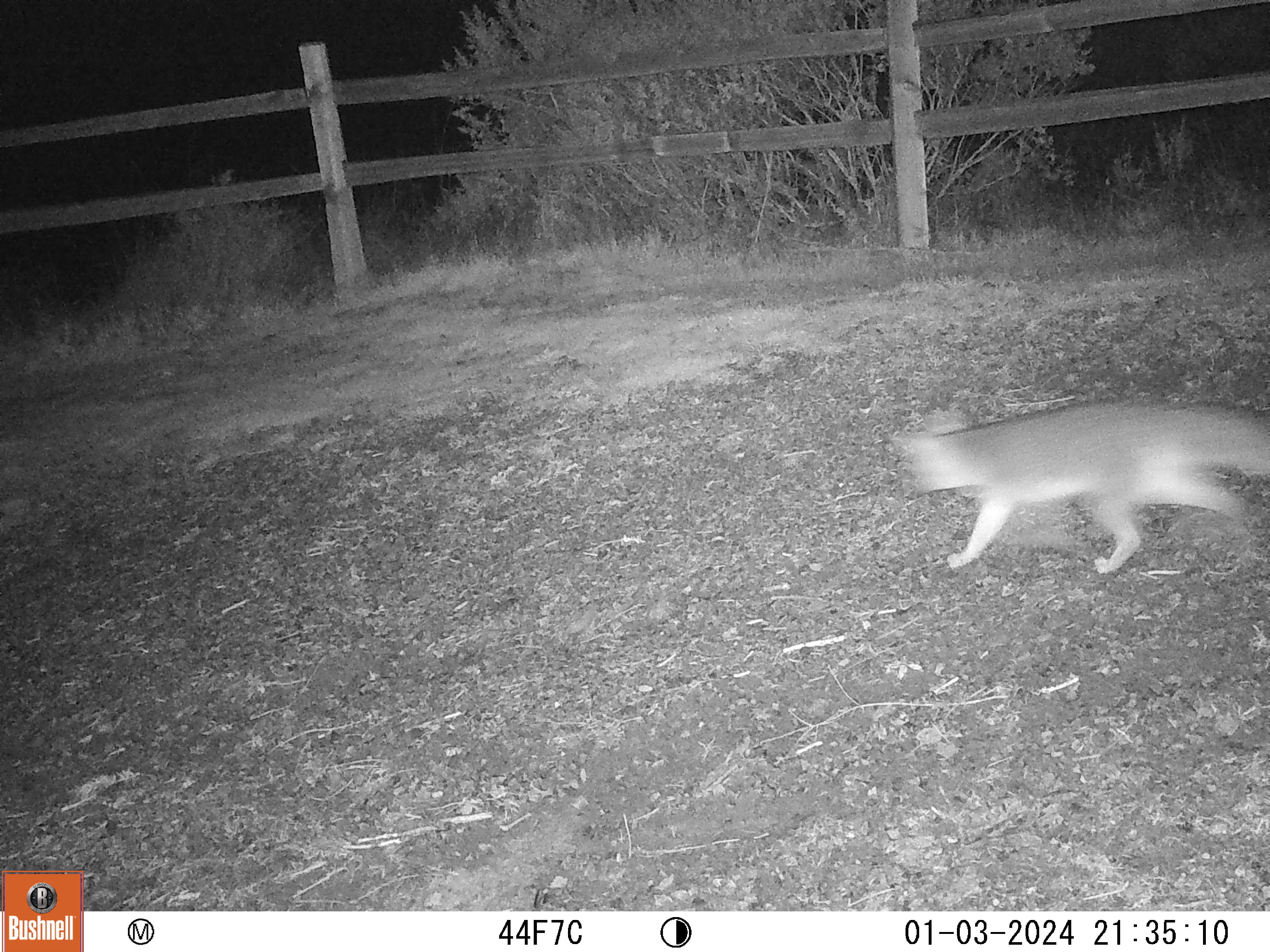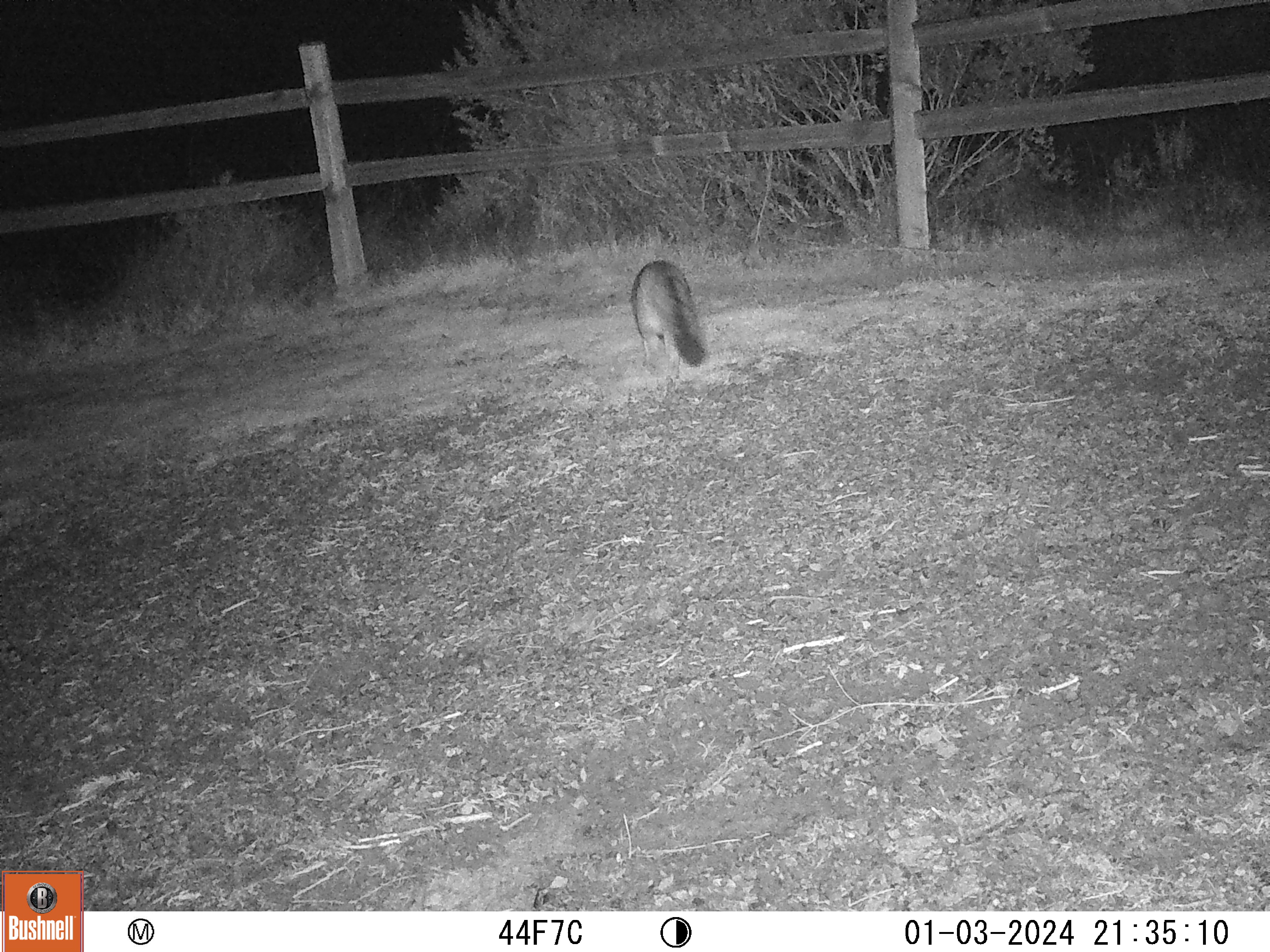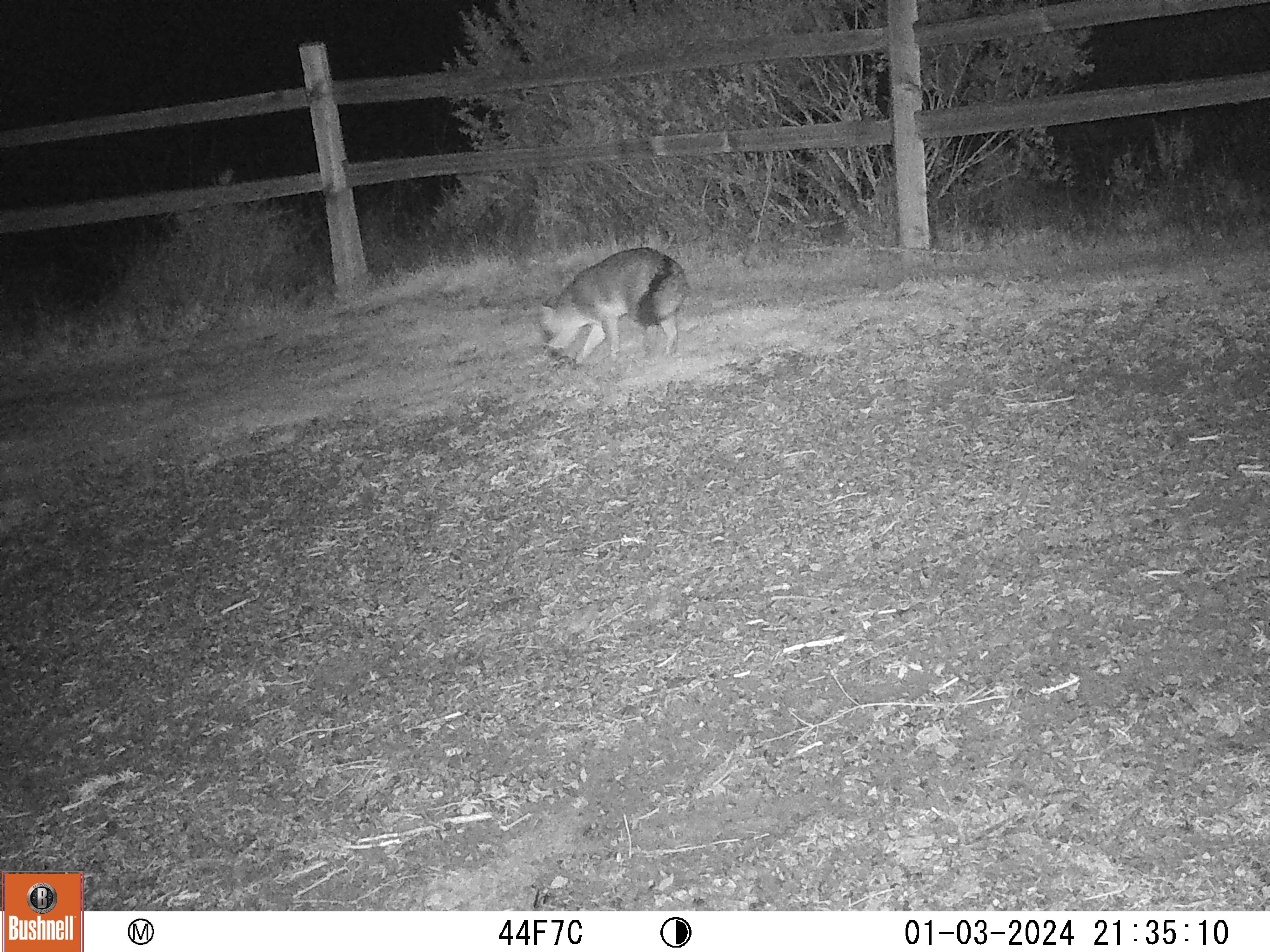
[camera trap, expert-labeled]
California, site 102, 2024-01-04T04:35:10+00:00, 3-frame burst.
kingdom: Animalia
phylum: Chordata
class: Mammalia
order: Carnivora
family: Canidae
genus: Urocyon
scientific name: Urocyon cinereoargenteus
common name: gray fox